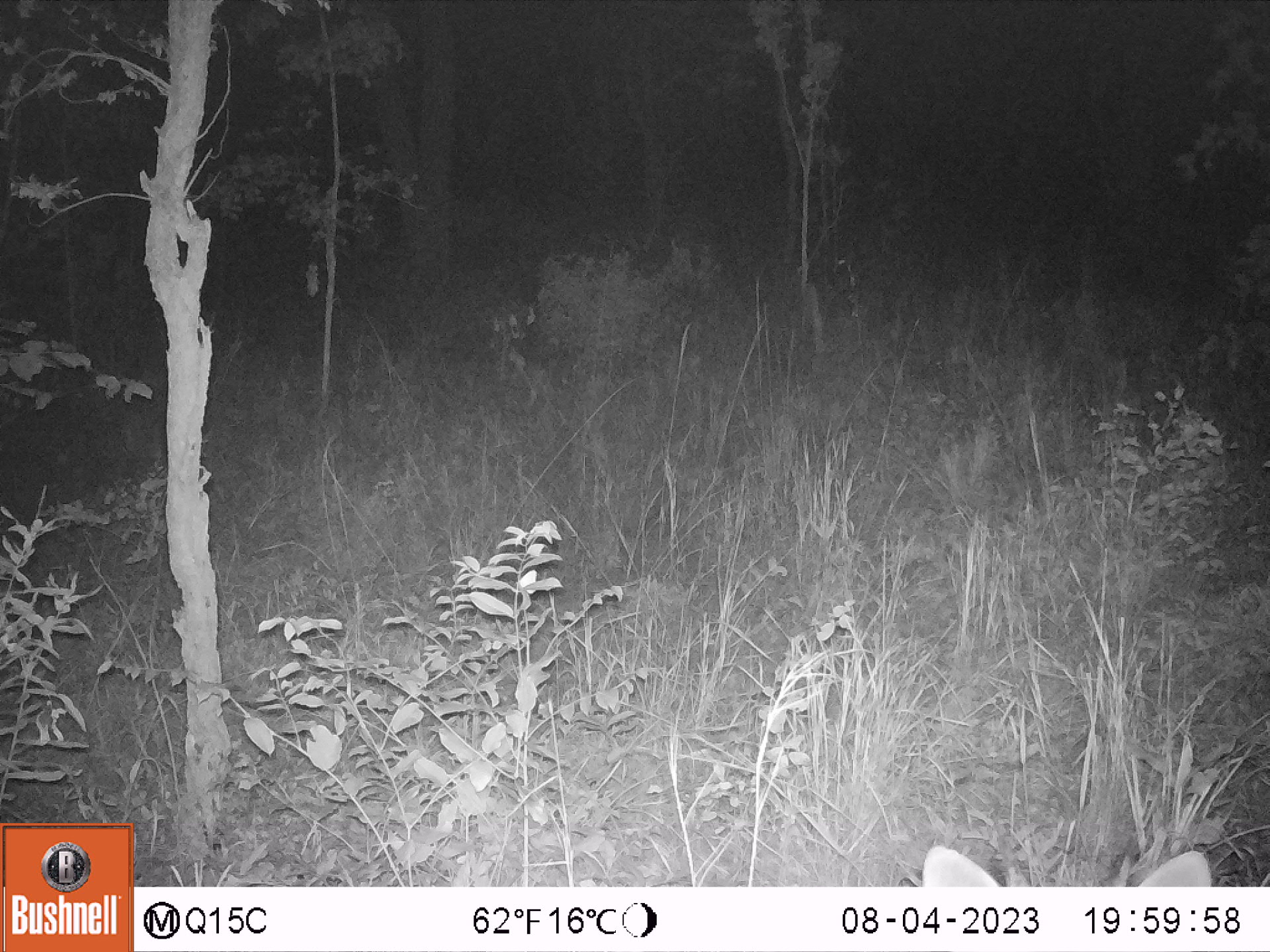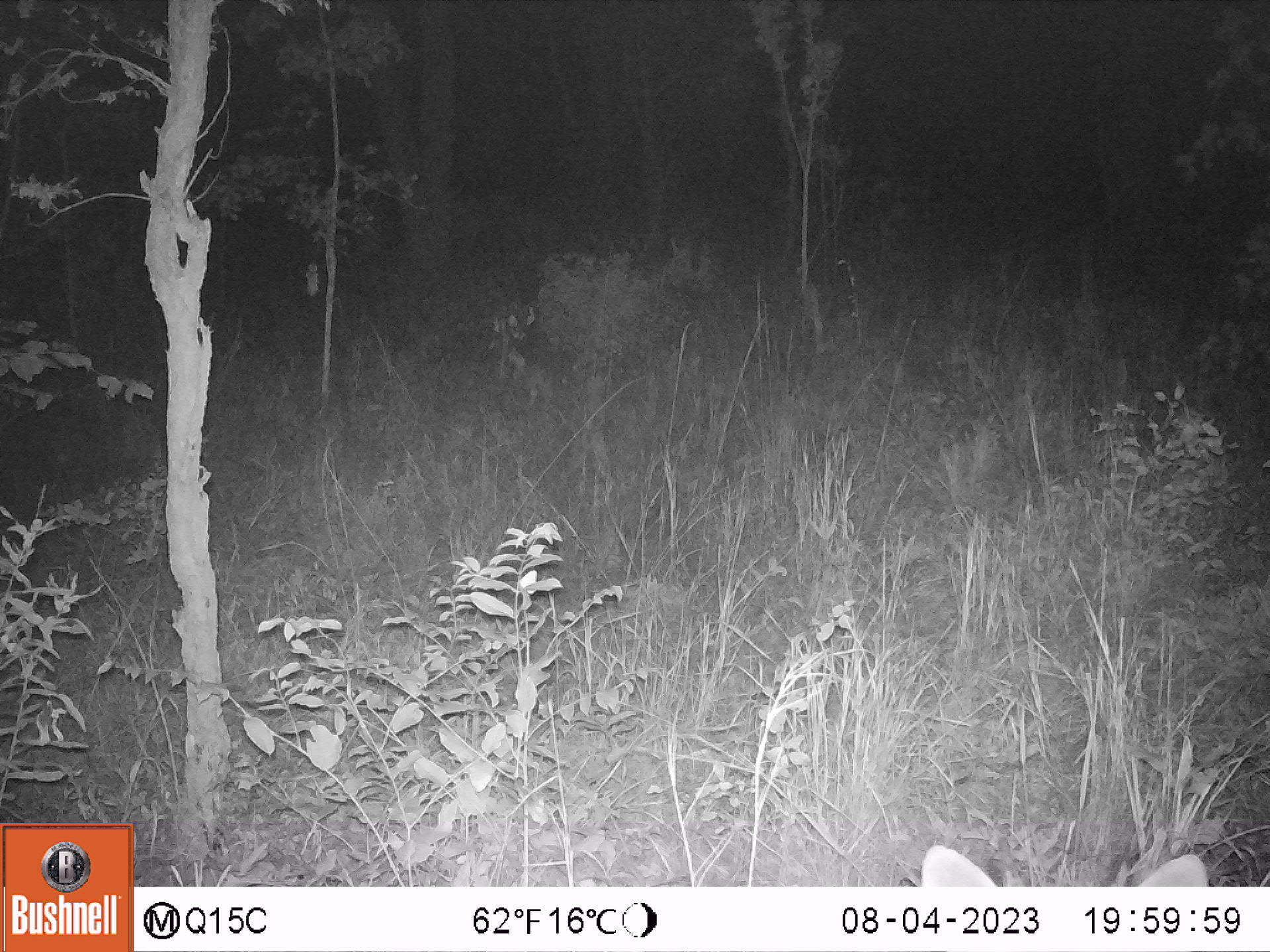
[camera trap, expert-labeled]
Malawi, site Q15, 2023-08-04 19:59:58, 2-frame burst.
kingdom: Animalia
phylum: Chordata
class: Mammalia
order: Artiodactyla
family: Bovidae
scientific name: Antilopinae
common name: small antelope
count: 1